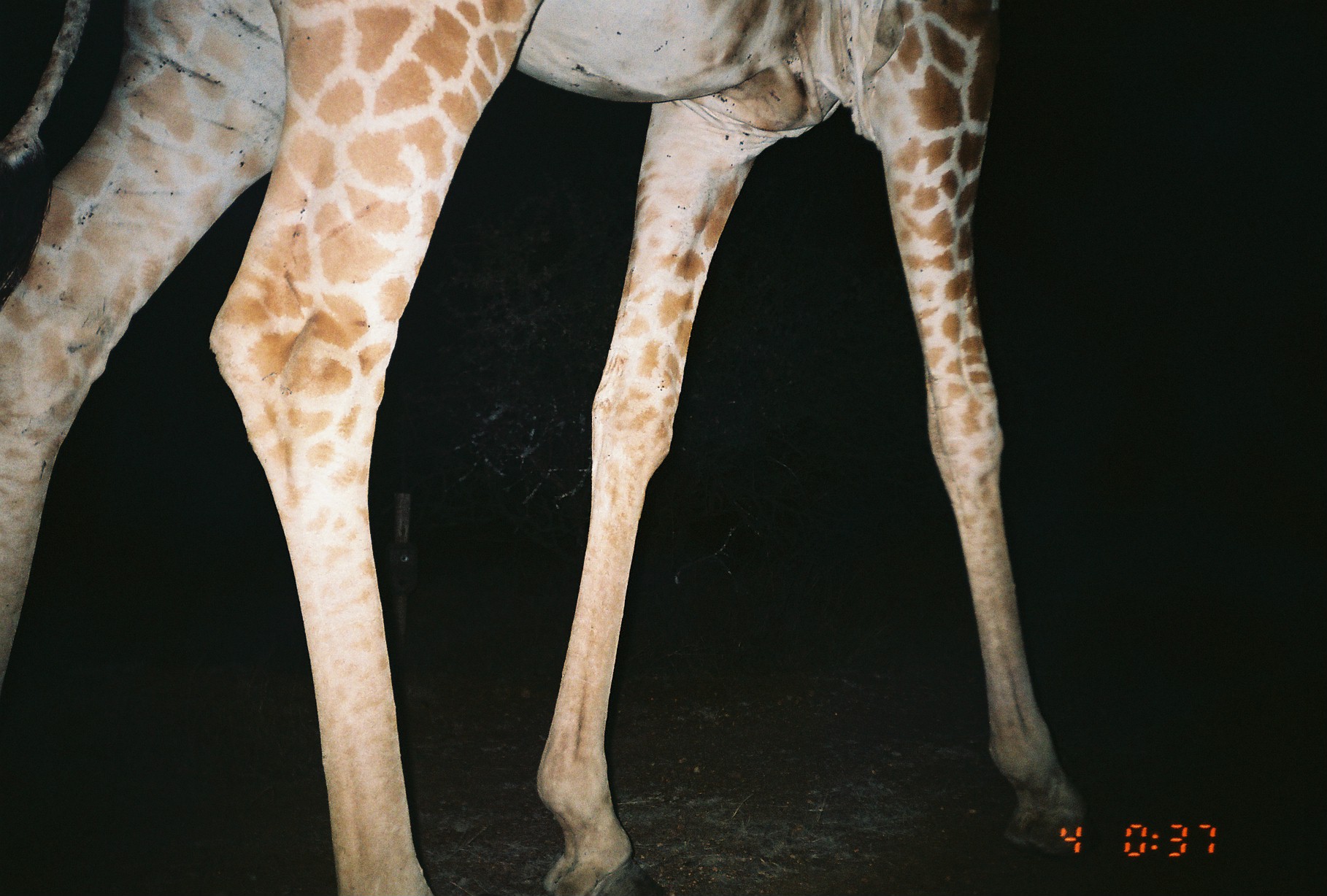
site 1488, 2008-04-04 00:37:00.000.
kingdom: Animalia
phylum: Chordata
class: Mammalia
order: Artiodactyla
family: Giraffidae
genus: Giraffa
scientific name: Giraffa camelopardalis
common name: giraffe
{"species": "Giraffa camelopardalis (giraffe)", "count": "1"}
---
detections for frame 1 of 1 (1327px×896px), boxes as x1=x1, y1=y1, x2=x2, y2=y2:
giraffa camelopardalis: x1=0, y1=0, x2=1086, y2=894